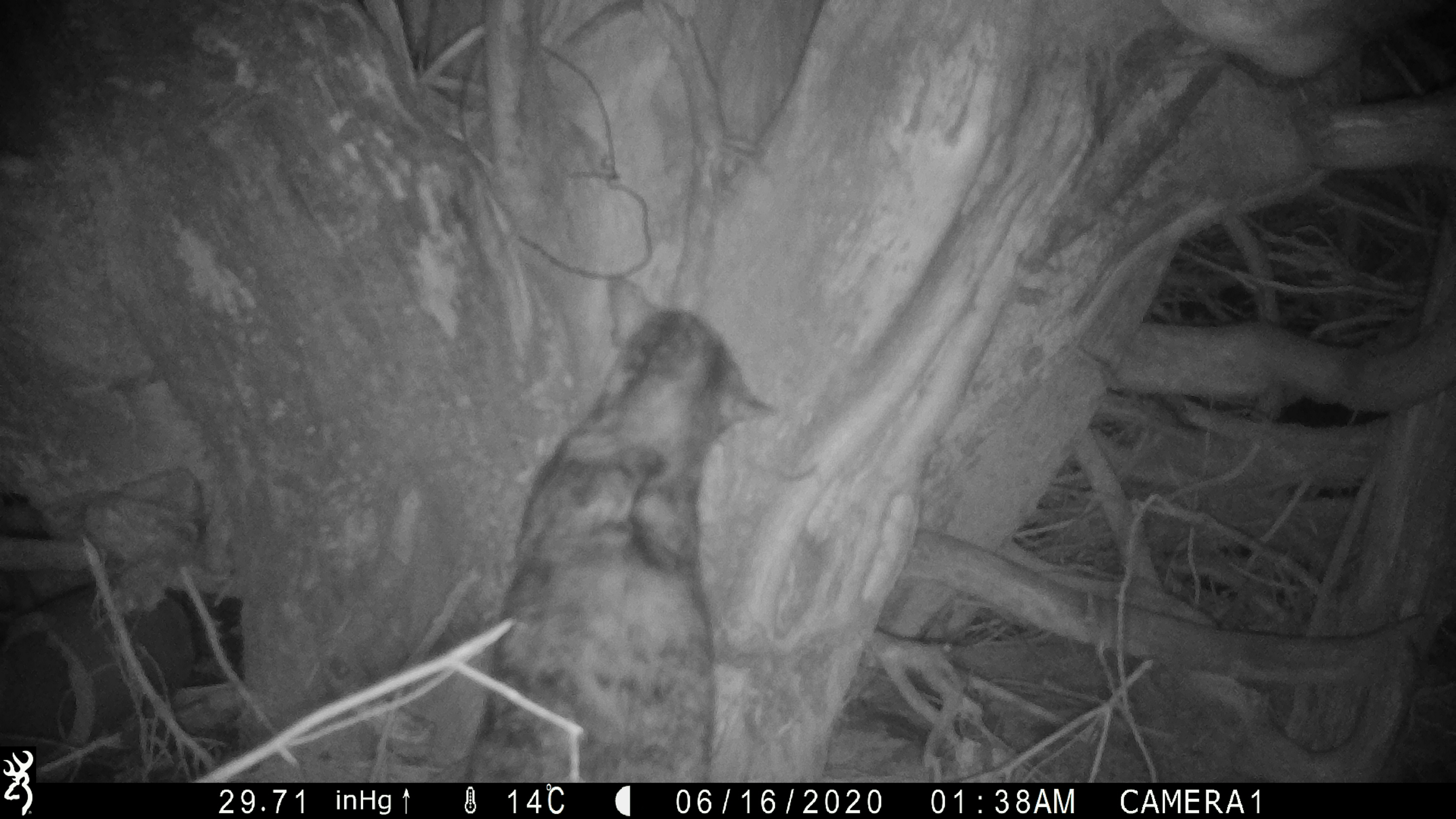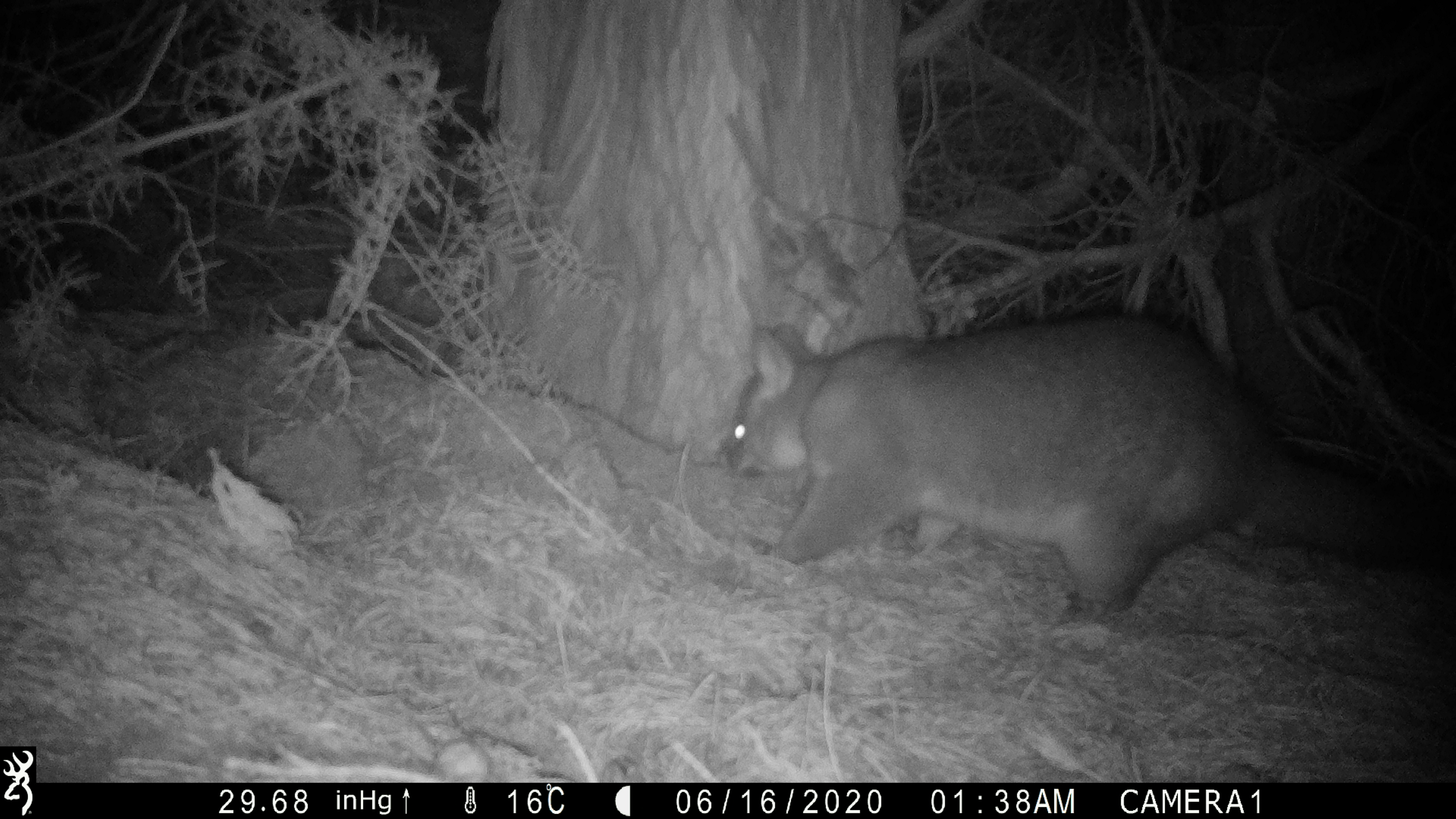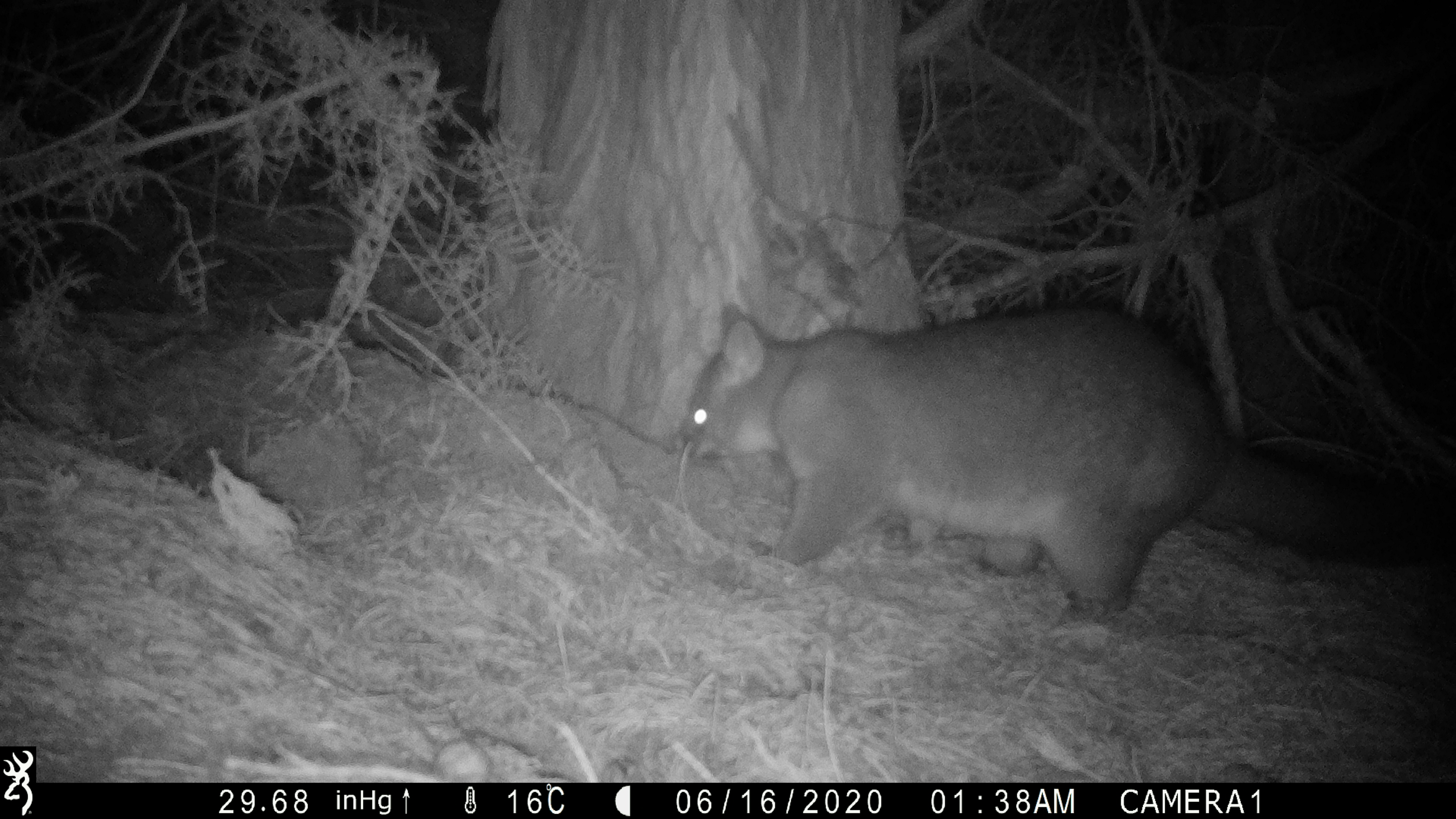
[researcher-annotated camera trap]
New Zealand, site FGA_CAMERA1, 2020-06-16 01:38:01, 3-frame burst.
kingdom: Animalia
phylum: Chordata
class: Mammalia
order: Carnivora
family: Felidae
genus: Felis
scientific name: Felis catus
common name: domestic cat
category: cat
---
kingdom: Animalia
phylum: Chordata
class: Mammalia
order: Diprotodontia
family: Phalangeridae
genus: Trichosurus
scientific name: Trichosurus vulpecula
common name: common brushtail possum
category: possum